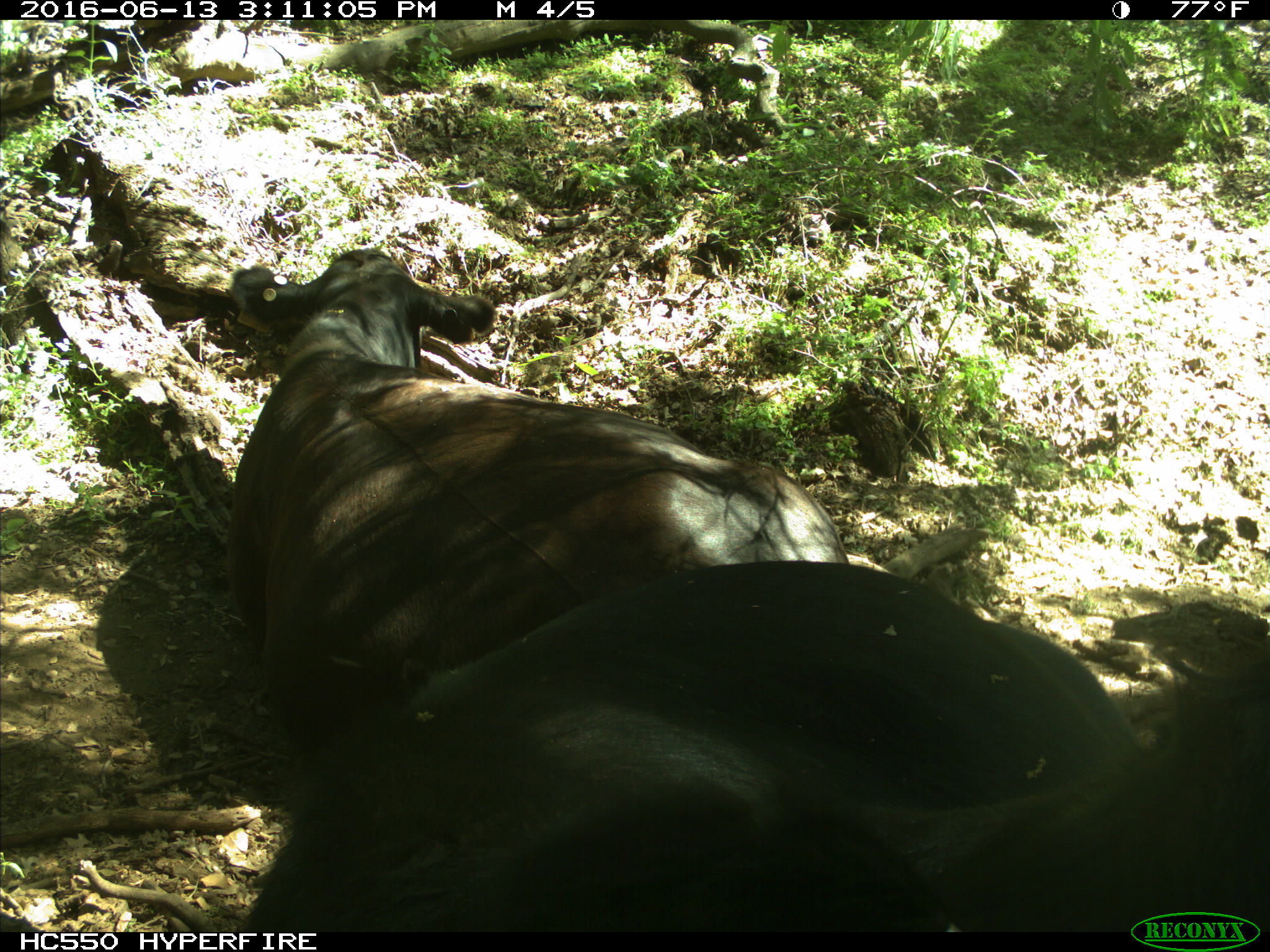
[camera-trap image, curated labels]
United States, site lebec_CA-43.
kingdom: Animalia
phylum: Chordata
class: Mammalia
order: Artiodactyla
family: Bovidae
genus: Bos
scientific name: Bos taurus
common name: domestic cow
Bos taurus (domestic cow).